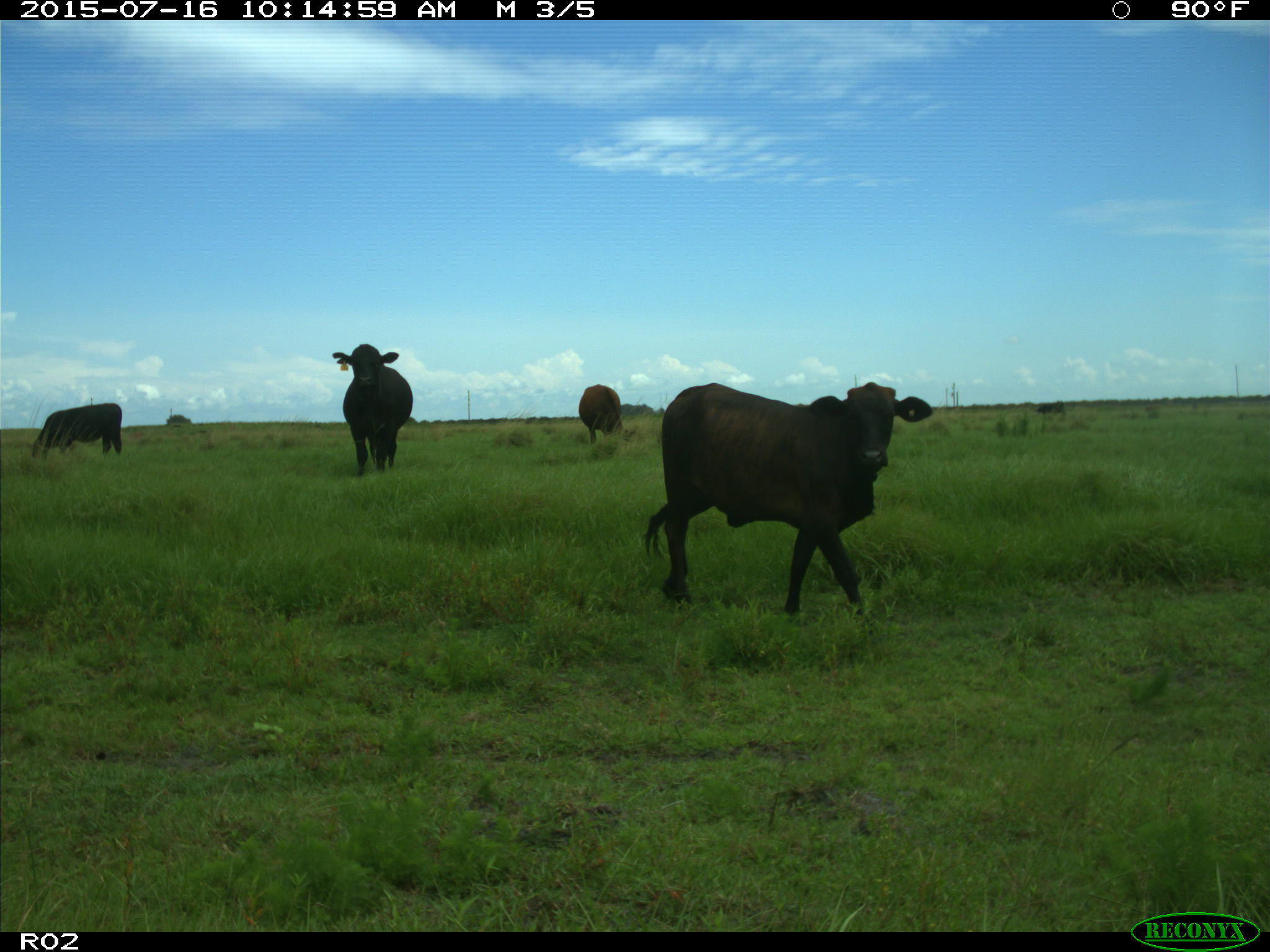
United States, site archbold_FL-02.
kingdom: Animalia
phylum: Chordata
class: Mammalia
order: Artiodactyla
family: Bovidae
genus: Bos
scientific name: Bos taurus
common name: domestic cow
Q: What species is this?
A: Bos taurus (domestic cow).